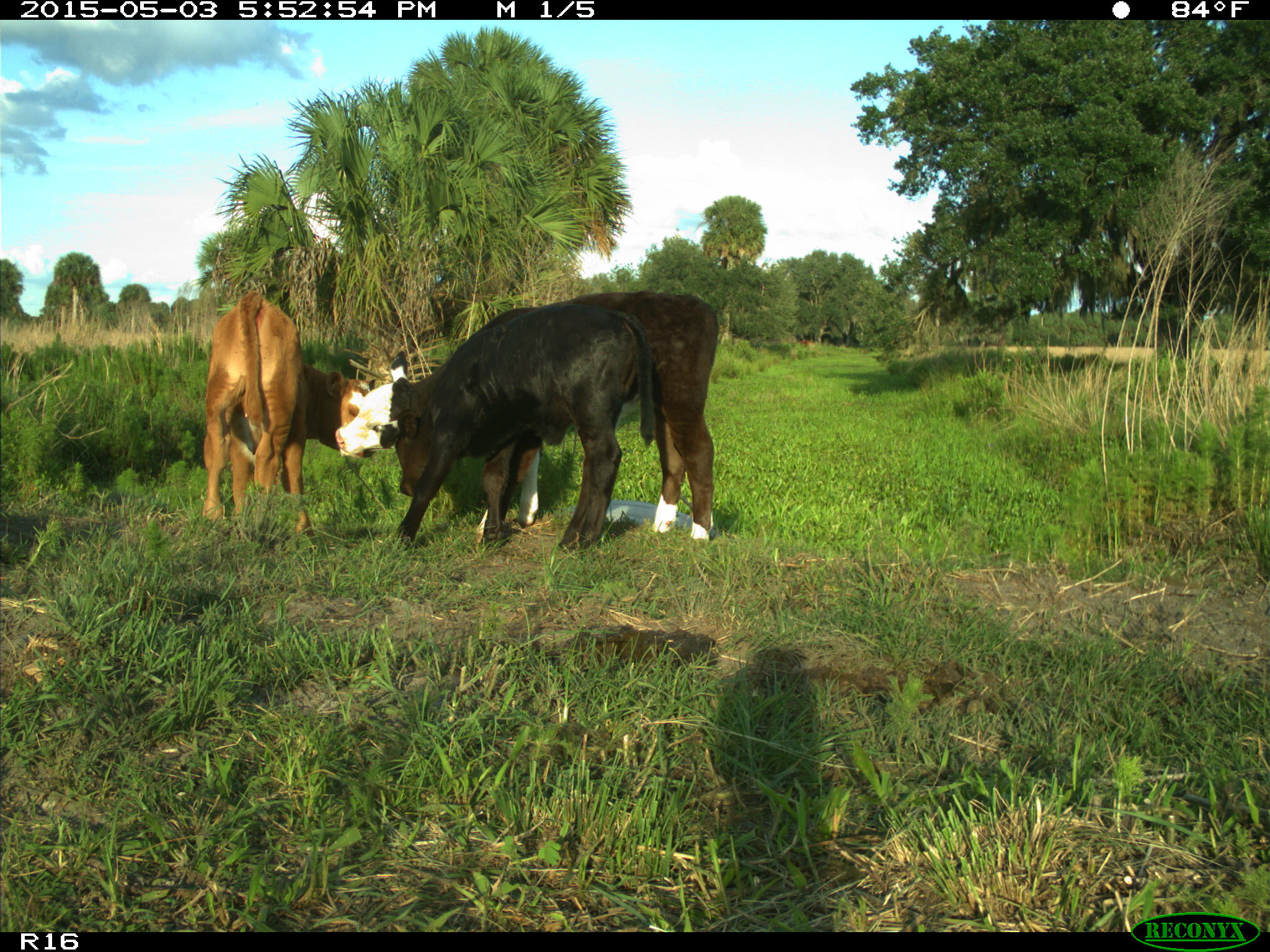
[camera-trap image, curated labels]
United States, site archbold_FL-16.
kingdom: Animalia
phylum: Chordata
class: Mammalia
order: Artiodactyla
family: Bovidae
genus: Bos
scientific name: Bos taurus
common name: domestic cow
Bos taurus (domestic cow).